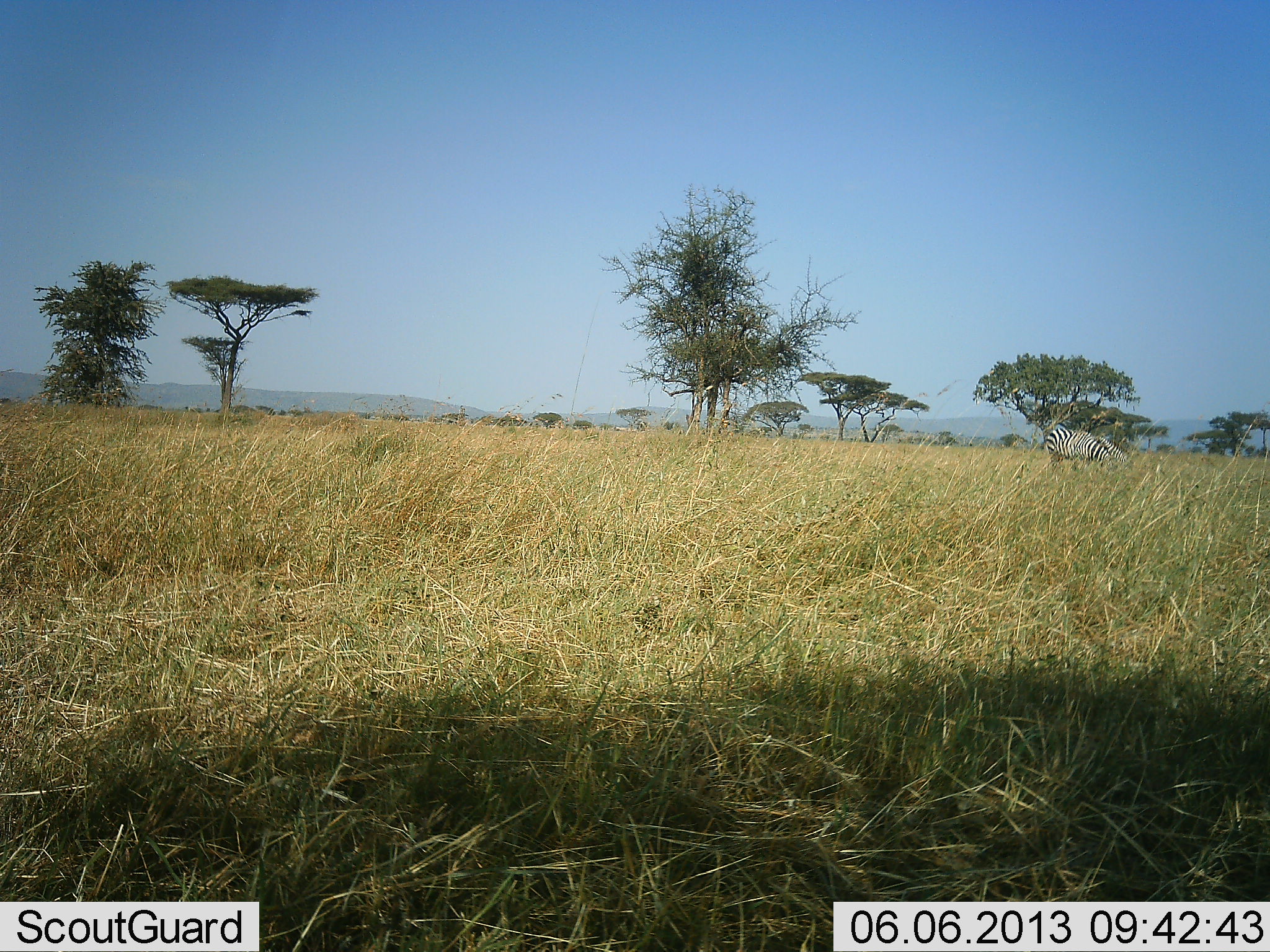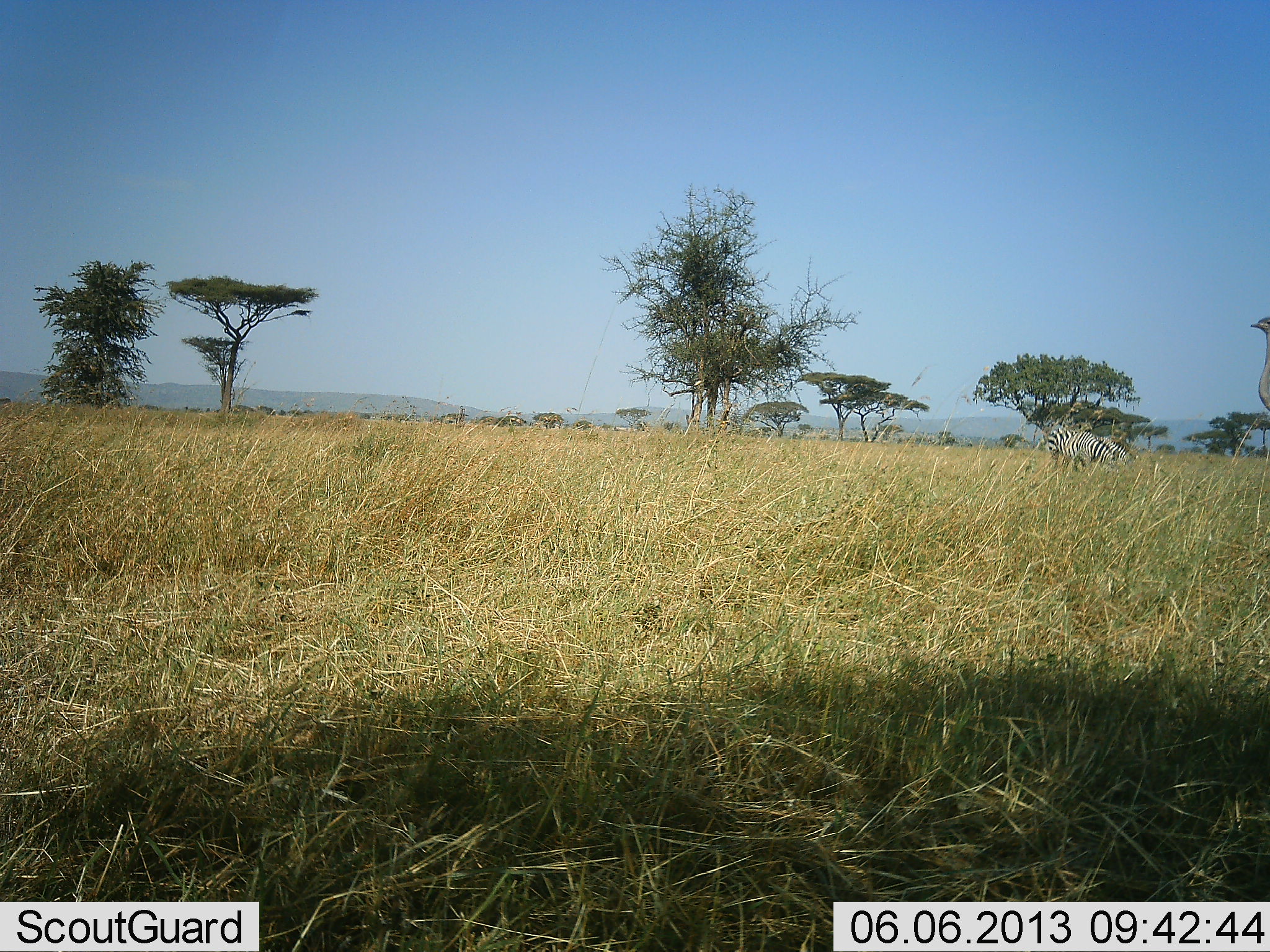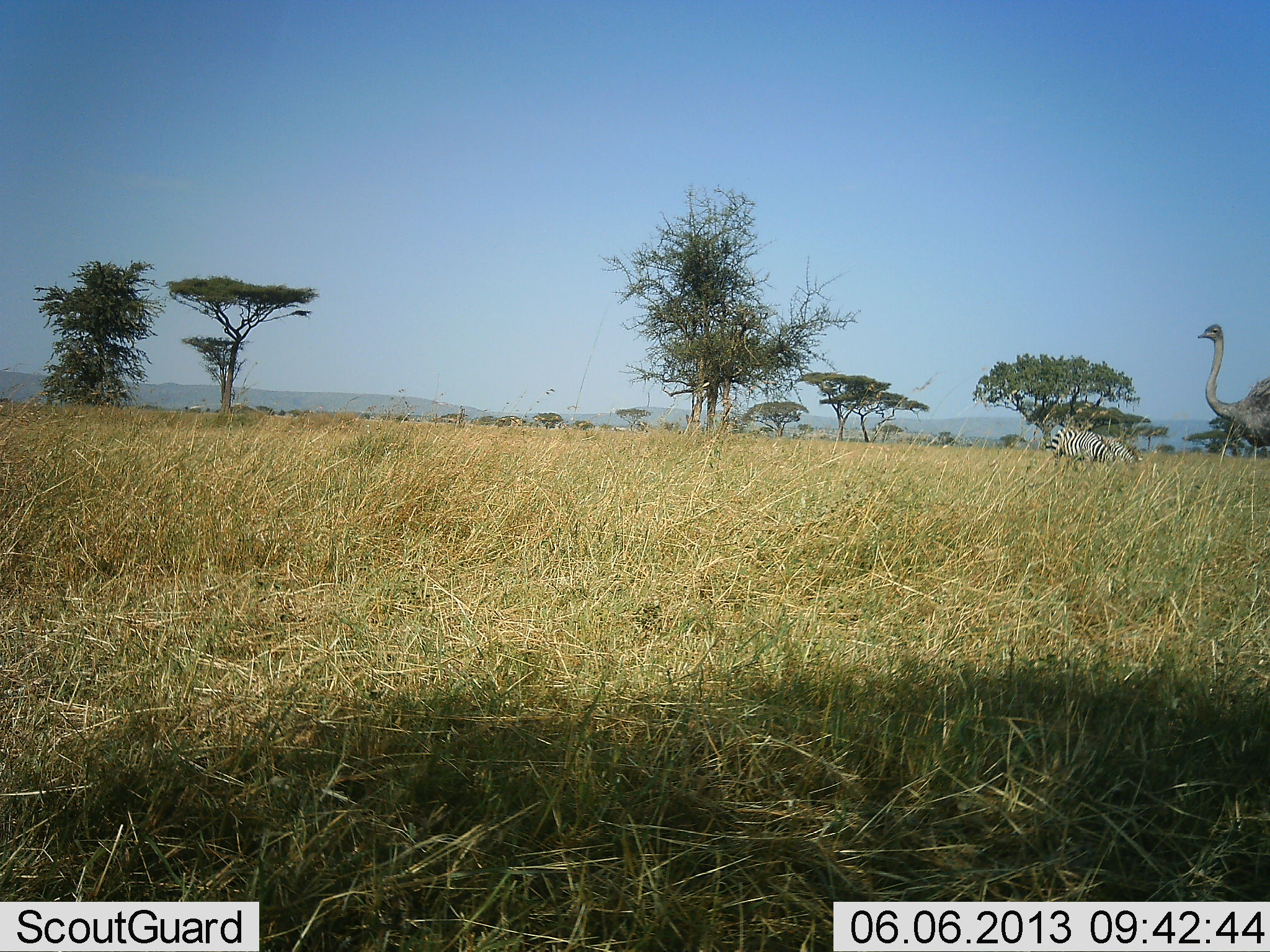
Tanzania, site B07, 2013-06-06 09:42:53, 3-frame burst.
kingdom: Animalia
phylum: Chordata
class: Aves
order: Struthioniformes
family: Struthionidae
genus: Struthio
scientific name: Struthio camelus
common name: ostrich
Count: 1.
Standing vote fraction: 4%.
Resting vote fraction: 0%.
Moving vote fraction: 96%.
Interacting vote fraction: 0%.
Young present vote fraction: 0%.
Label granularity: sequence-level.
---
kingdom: Animalia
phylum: Chordata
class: Mammalia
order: Perissodactyla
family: Equidae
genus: Equus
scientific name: Equus quagga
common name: plains zebra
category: zebra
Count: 1.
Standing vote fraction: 14%.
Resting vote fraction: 0%.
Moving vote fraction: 7%.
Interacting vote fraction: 0%.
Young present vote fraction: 0%.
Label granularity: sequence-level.